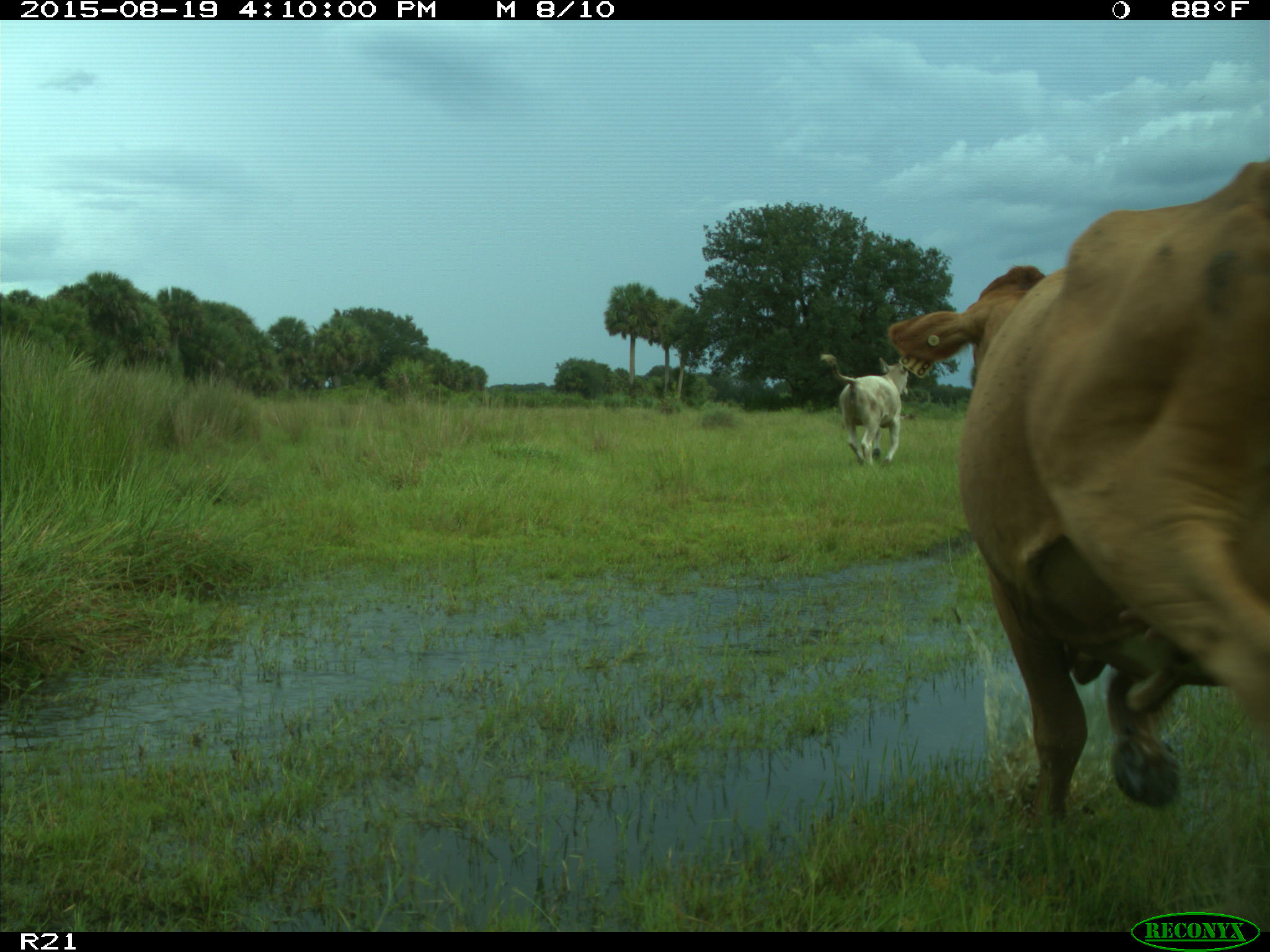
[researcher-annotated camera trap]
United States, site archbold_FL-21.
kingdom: Animalia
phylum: Chordata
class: Mammalia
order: Artiodactyla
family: Bovidae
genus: Bos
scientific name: Bos taurus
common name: domestic cow